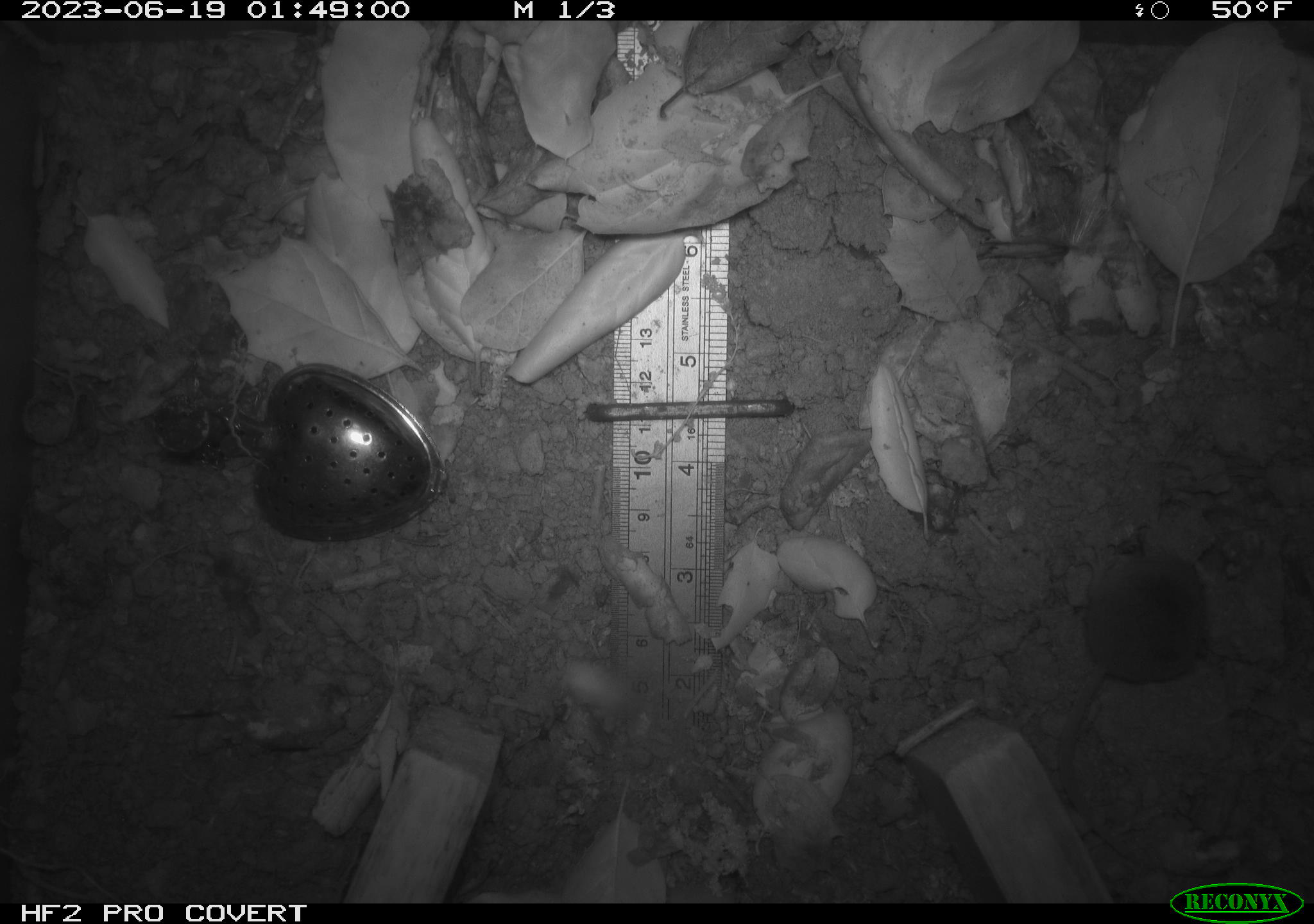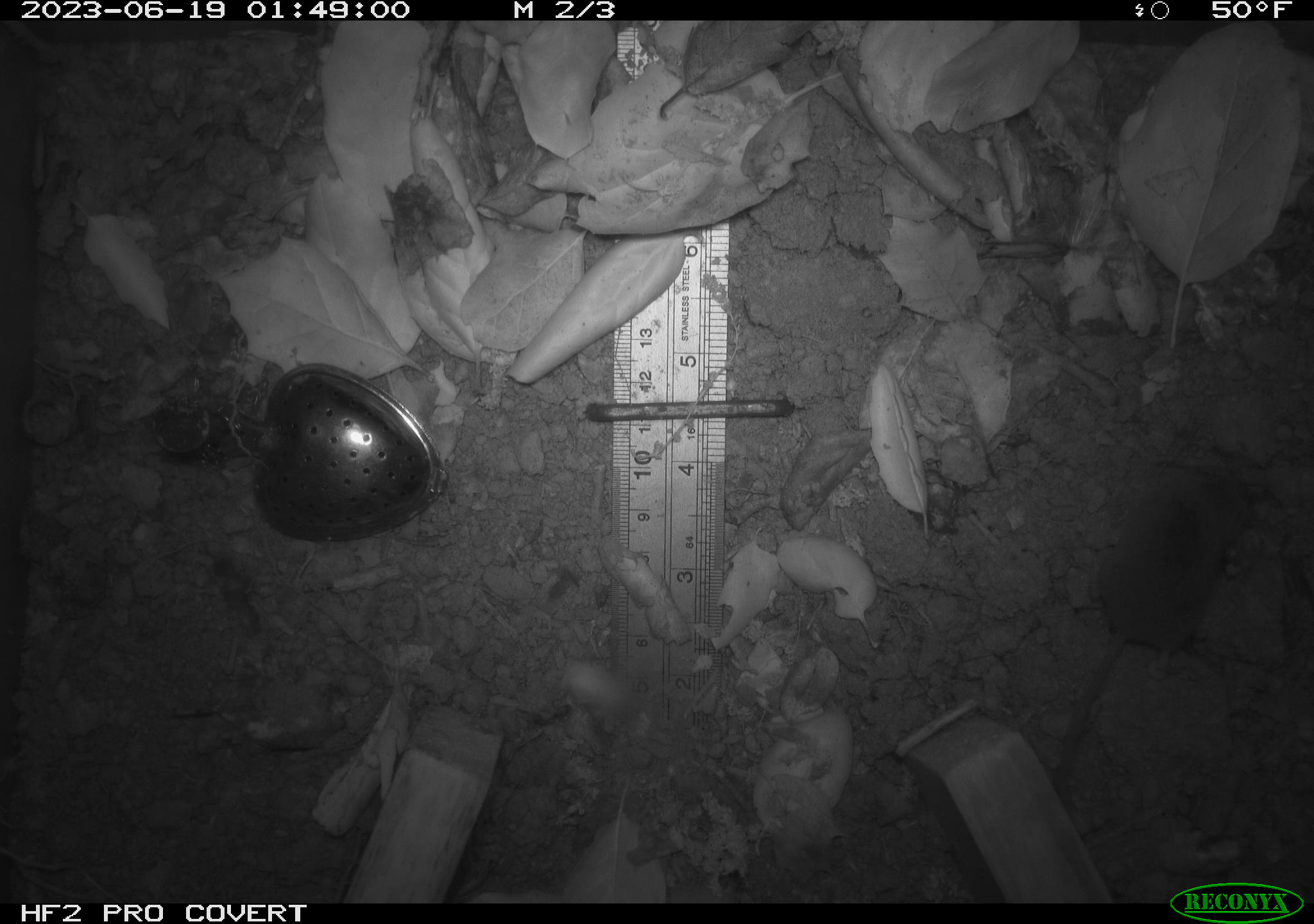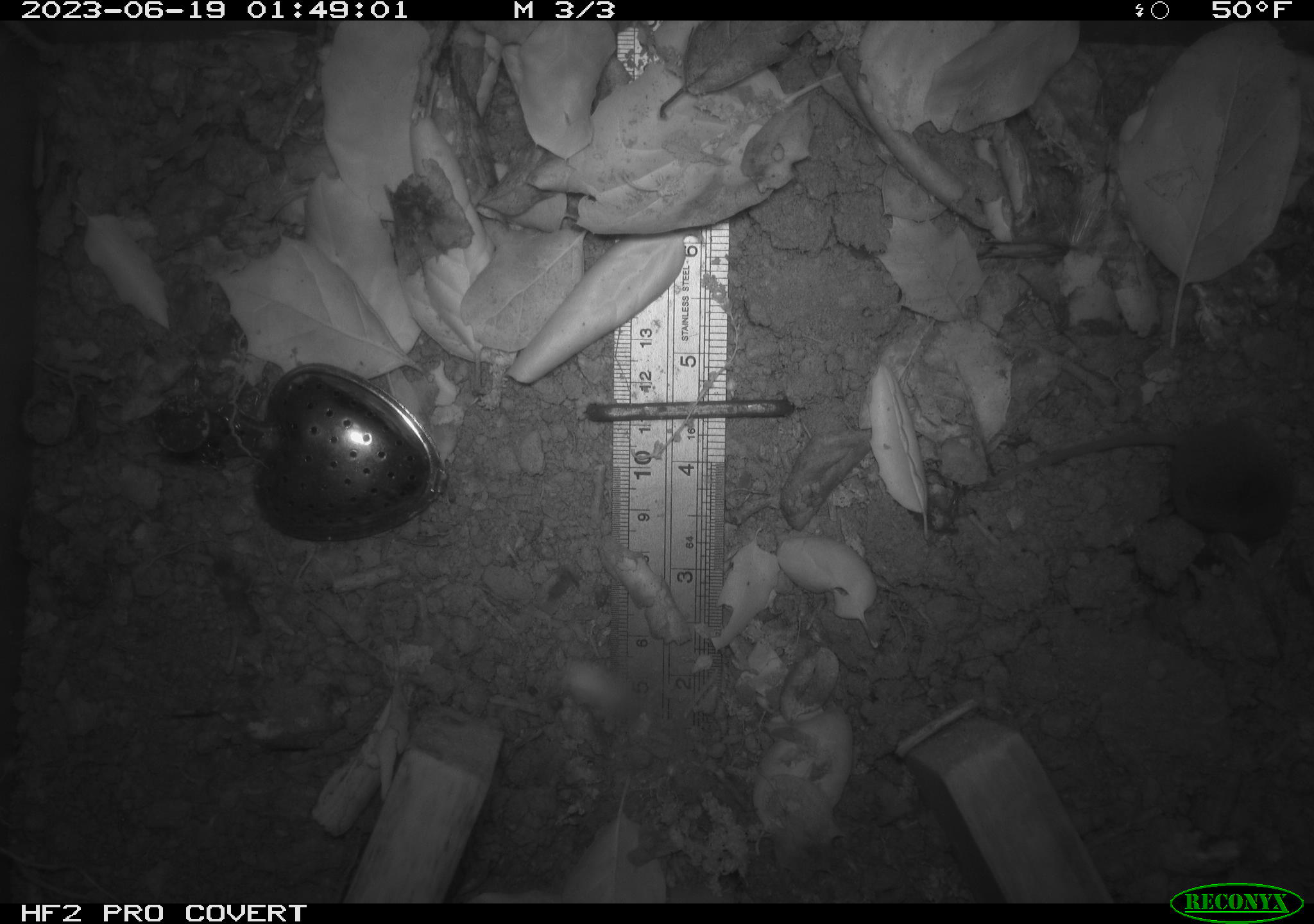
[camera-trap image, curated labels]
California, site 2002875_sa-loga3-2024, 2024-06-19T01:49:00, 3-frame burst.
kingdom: Animalia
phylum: Chordata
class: Mammalia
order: Eulipotyphla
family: Soricidae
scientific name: Soricidae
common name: shrews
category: soricidae family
Soricidae family (shrews) (Soricidae).